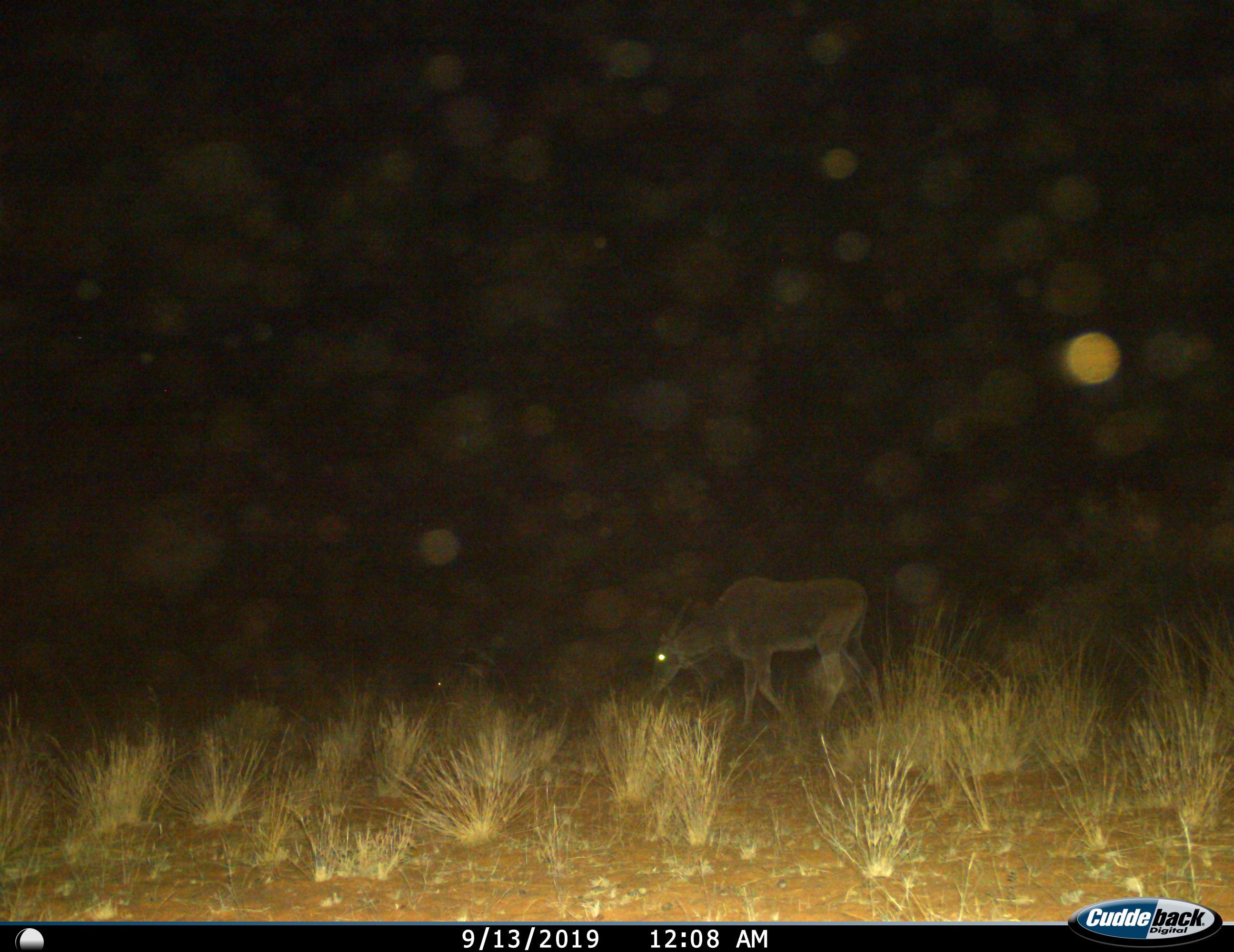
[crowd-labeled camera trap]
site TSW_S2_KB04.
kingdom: Animalia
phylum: Chordata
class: Mammalia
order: Artiodactyla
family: Bovidae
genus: Tragelaphus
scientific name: Tragelaphus oryx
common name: eland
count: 1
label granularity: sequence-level